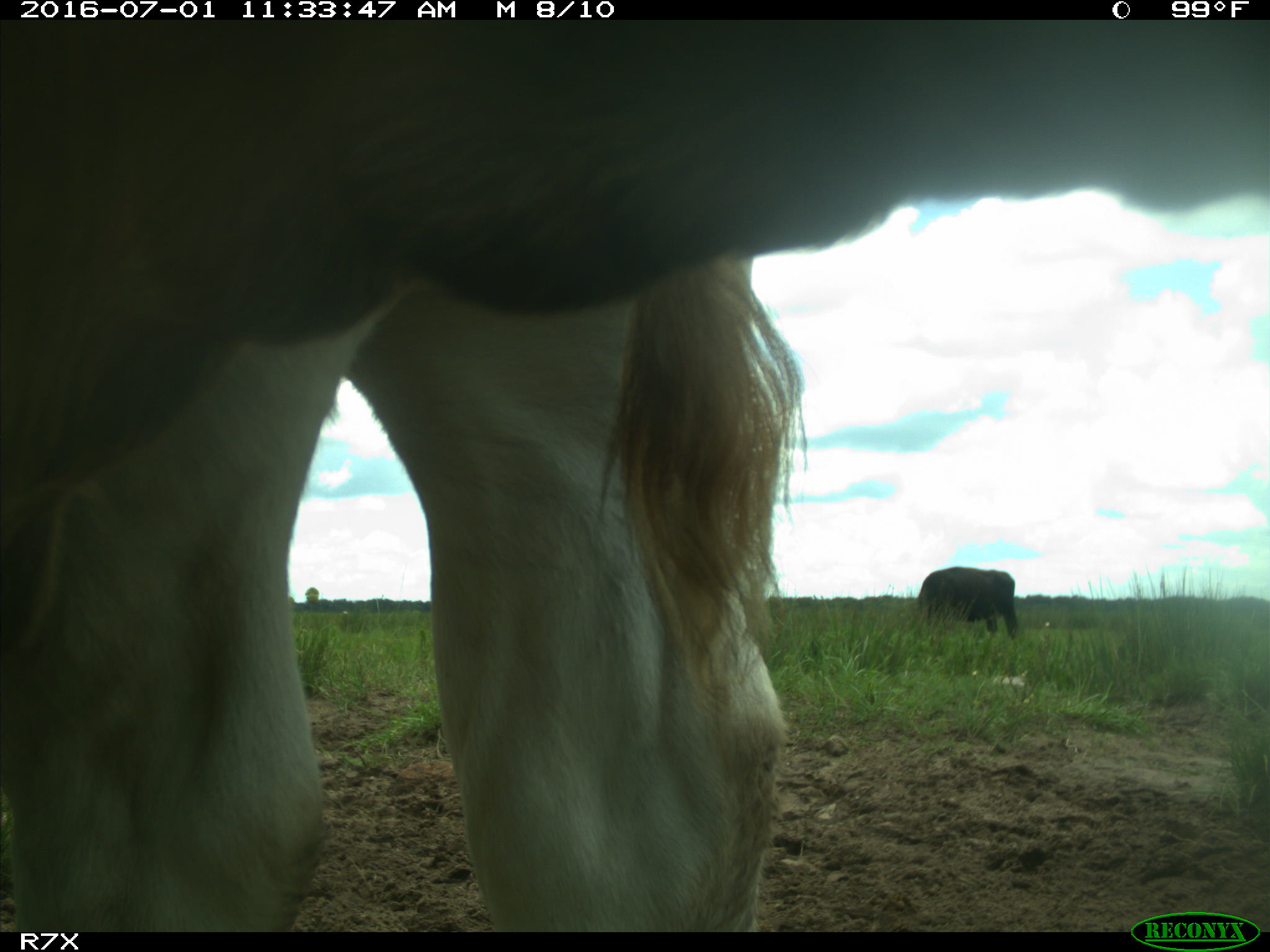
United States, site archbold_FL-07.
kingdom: Animalia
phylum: Chordata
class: Mammalia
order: Artiodactyla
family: Bovidae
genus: Bos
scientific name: Bos taurus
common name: domestic cow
Bos taurus (domestic cow).